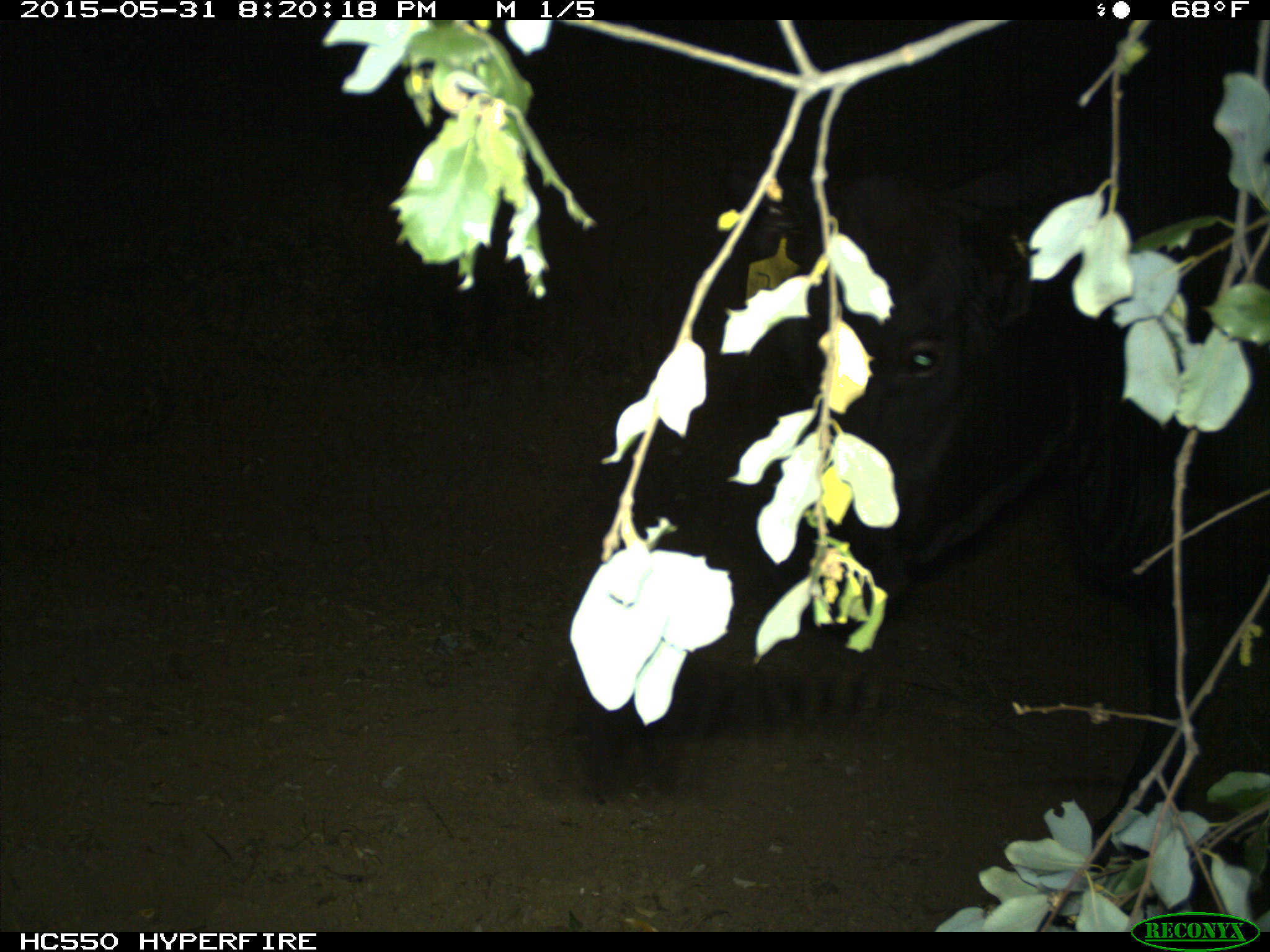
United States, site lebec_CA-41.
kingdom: Animalia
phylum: Chordata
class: Mammalia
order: Artiodactyla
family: Bovidae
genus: Bos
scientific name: Bos taurus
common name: domestic cow